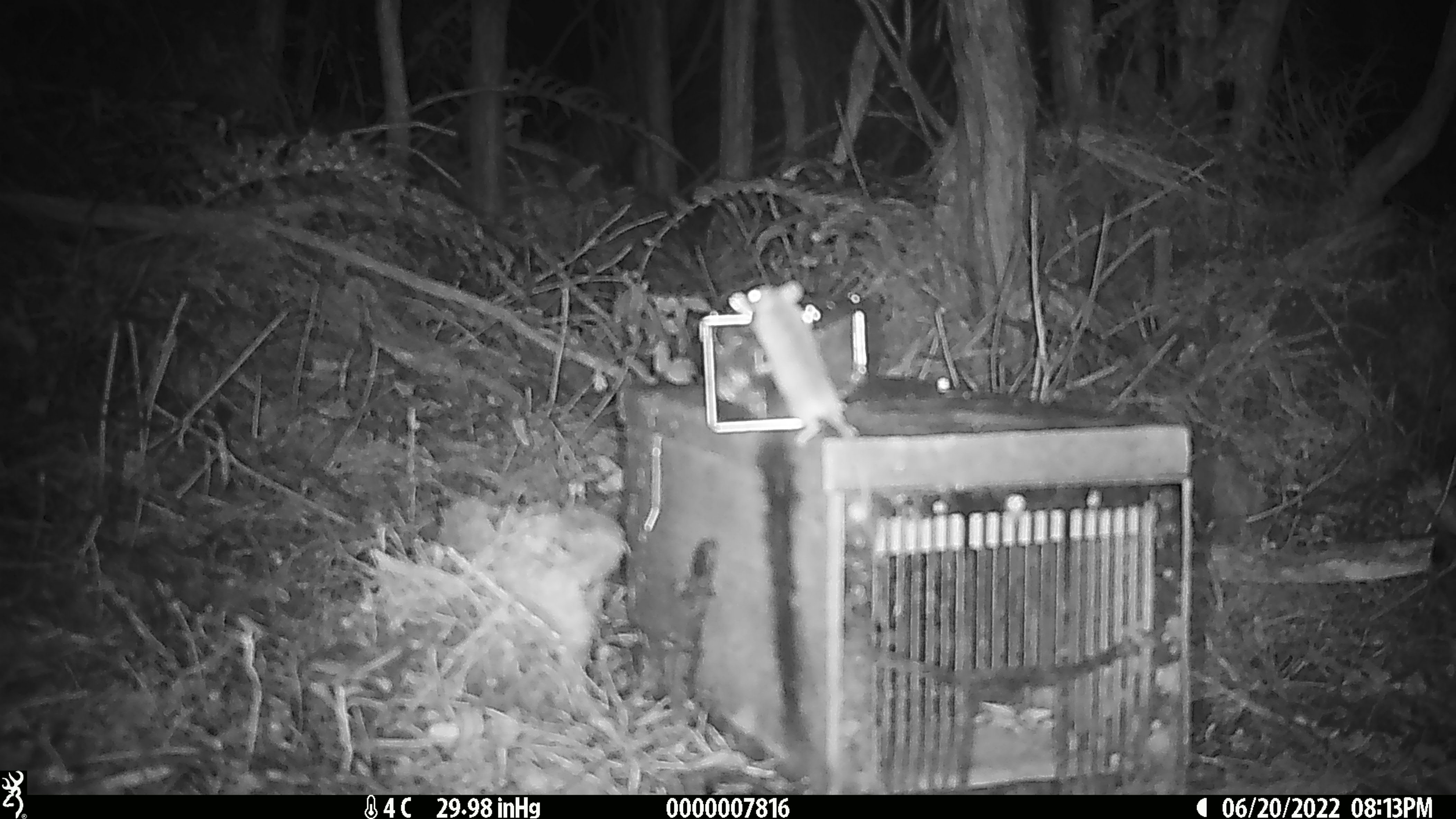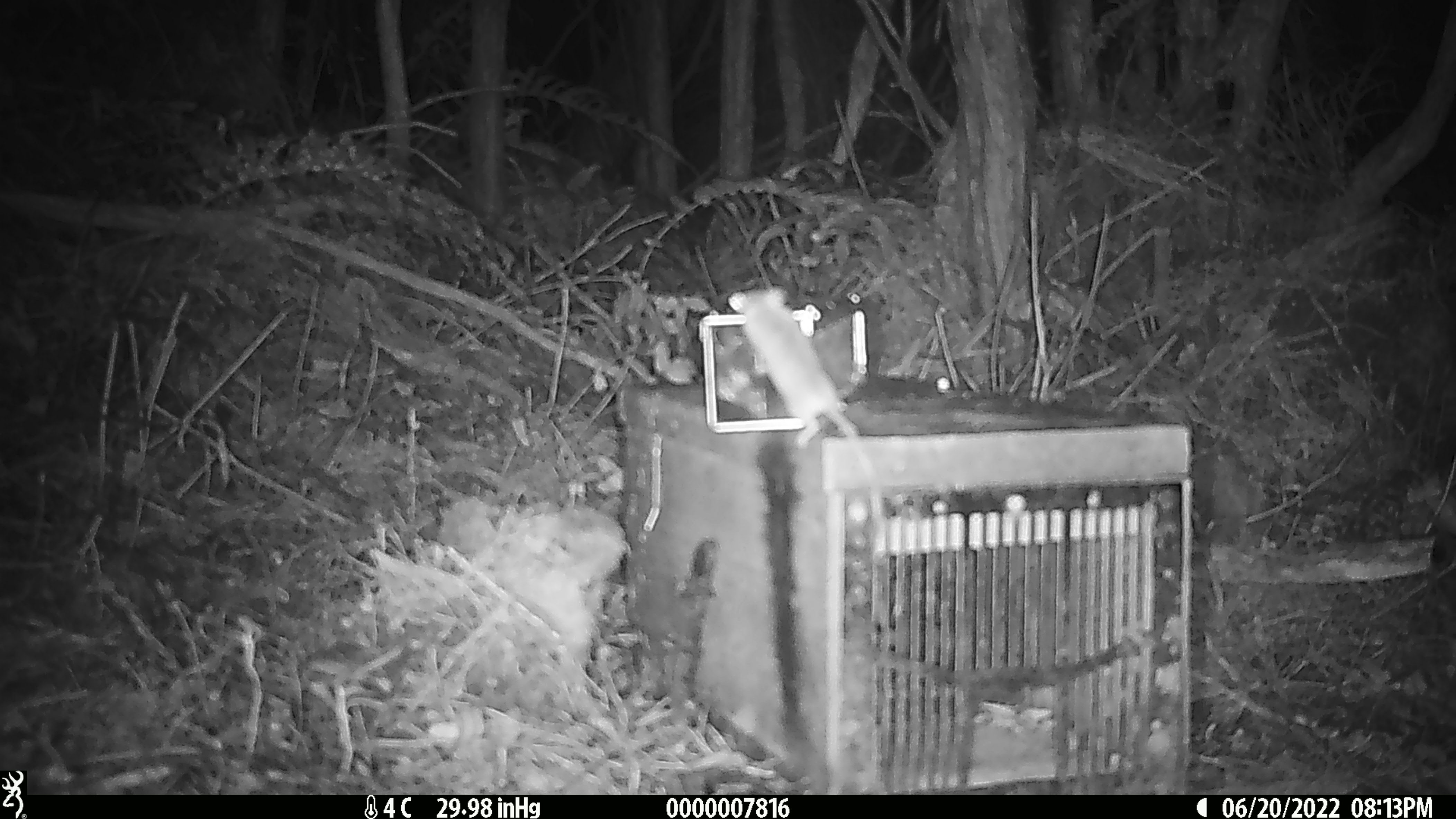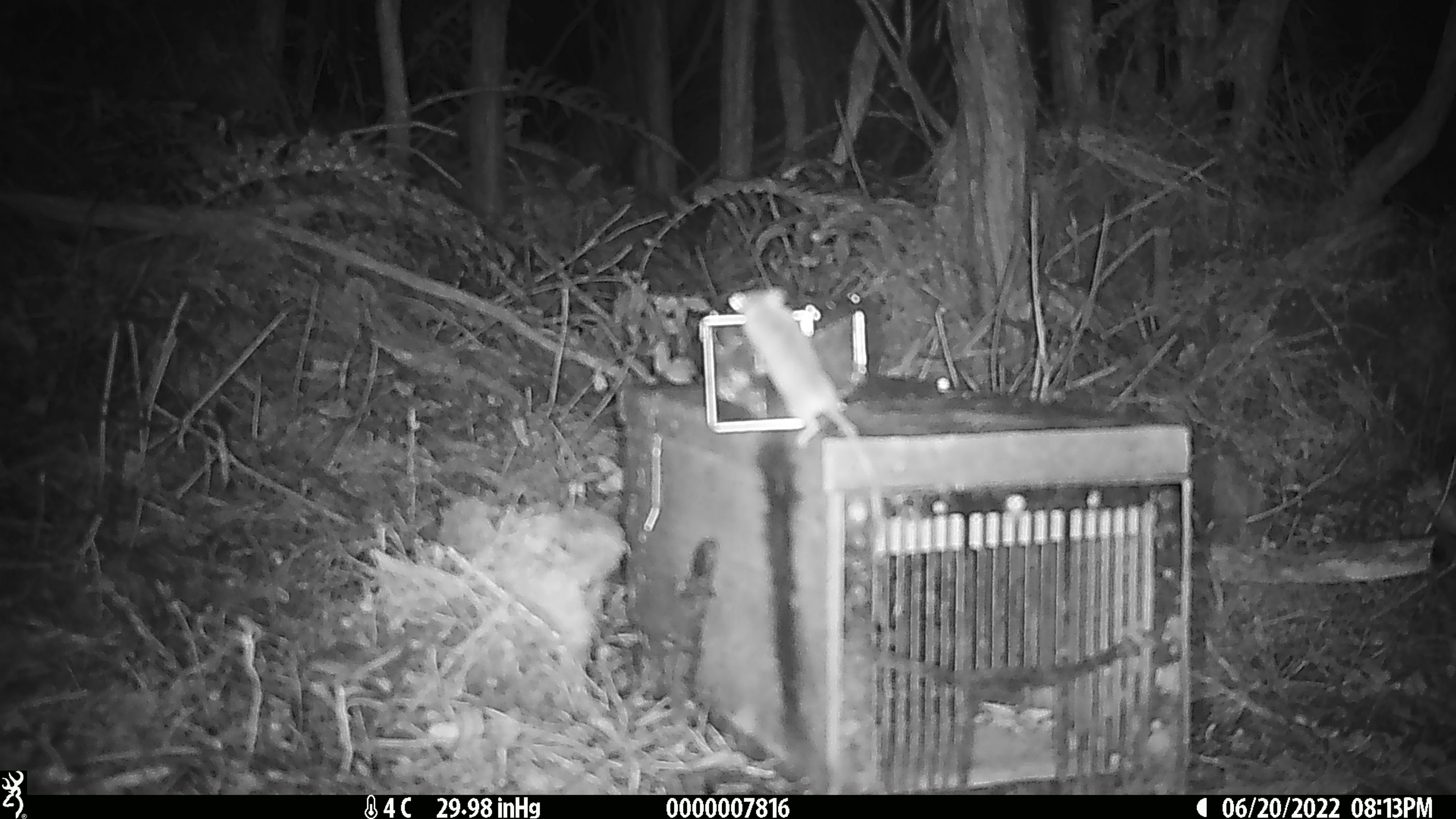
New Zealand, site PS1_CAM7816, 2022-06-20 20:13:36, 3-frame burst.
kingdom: Animalia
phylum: Chordata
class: Mammalia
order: Rodentia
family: Muridae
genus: Mus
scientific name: Mus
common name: mouse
Mouse (Mus).